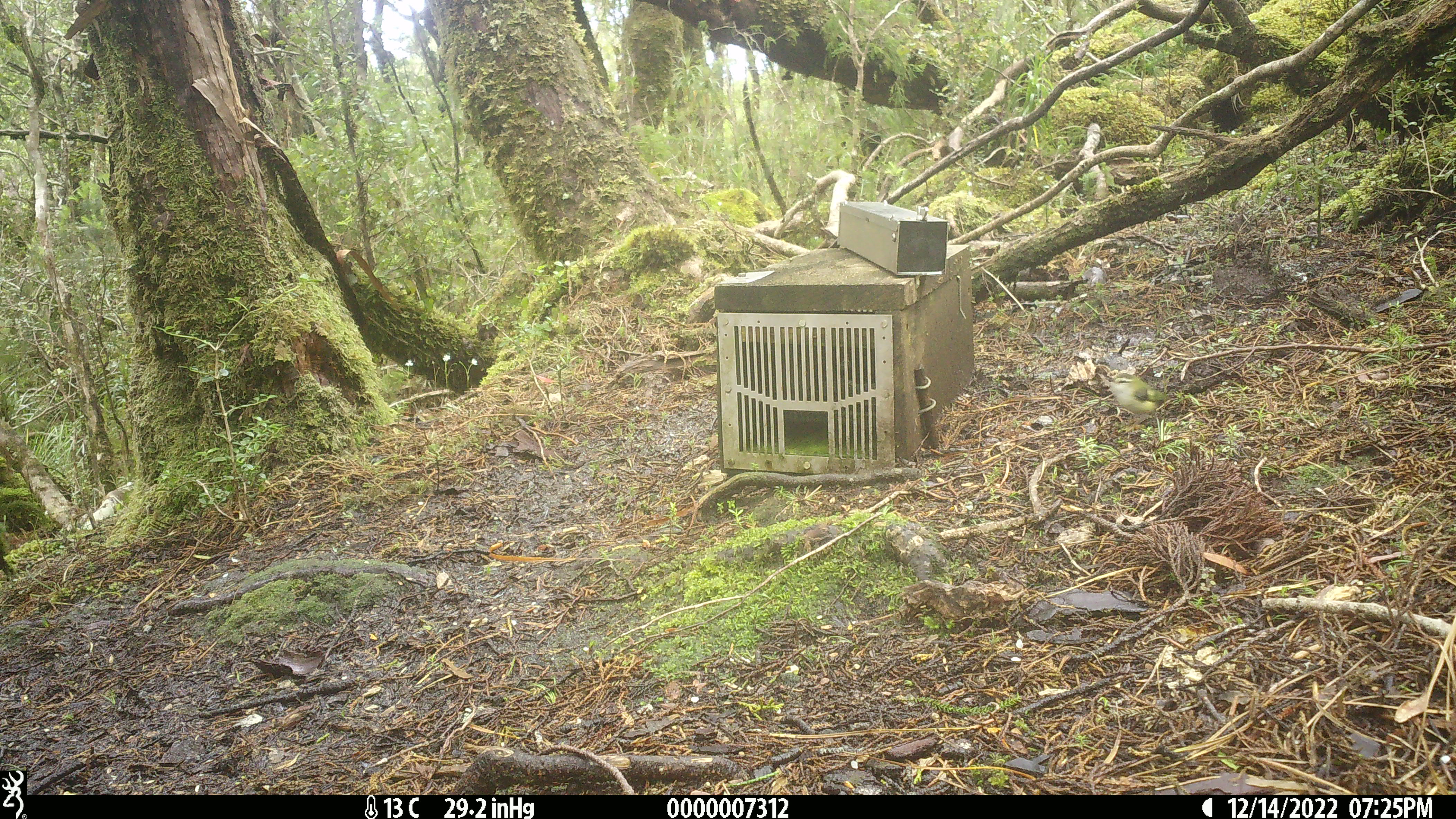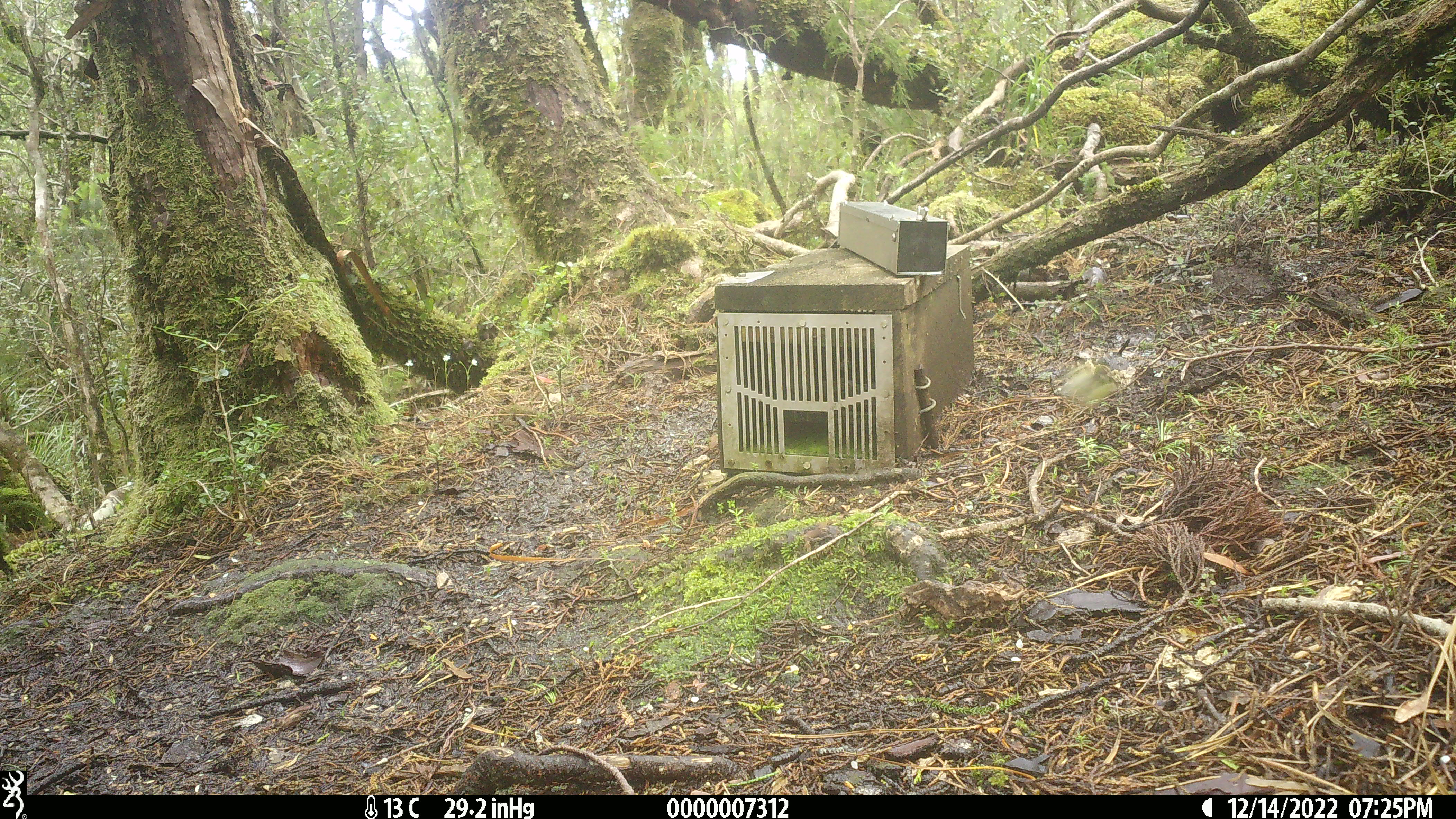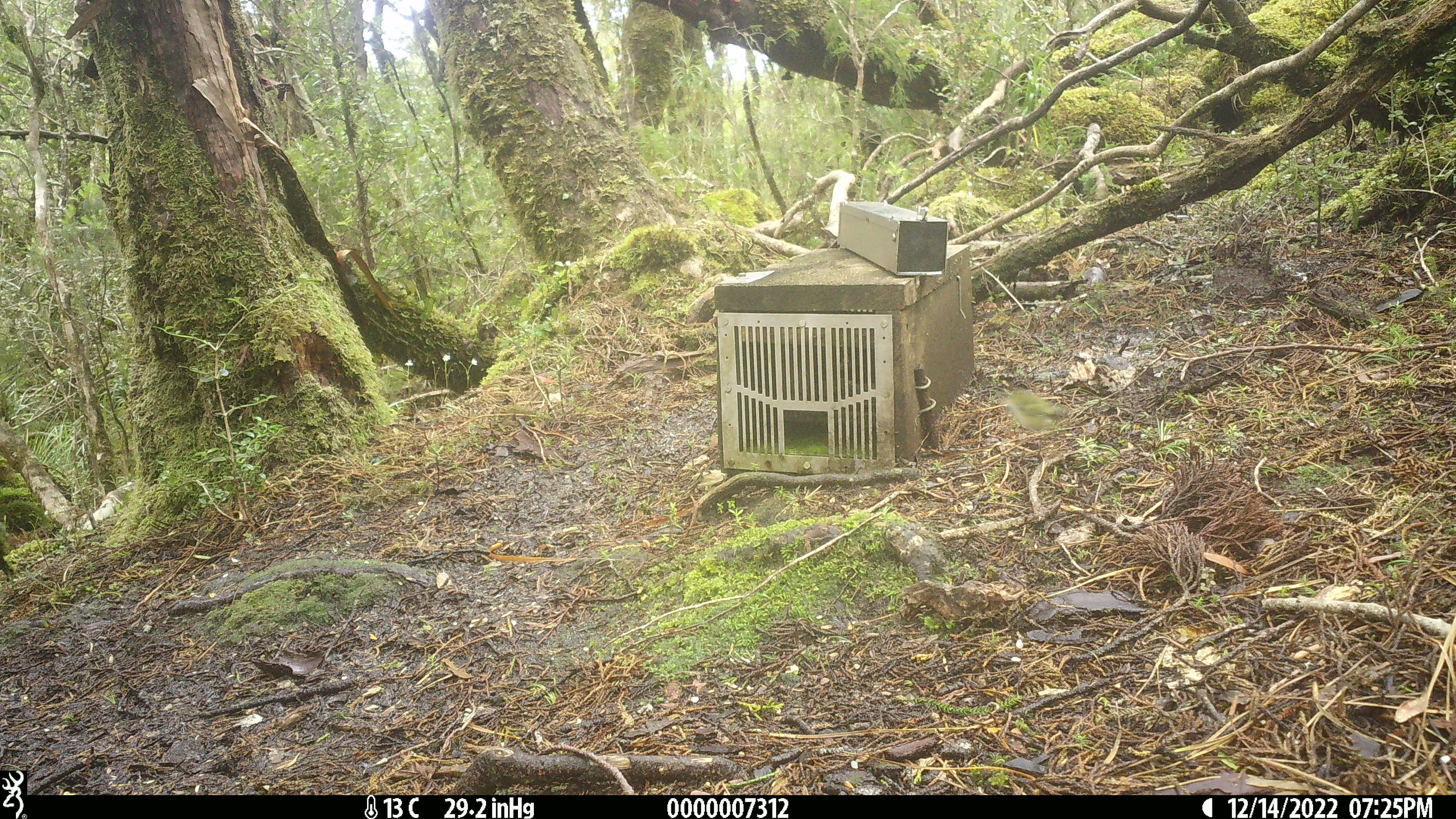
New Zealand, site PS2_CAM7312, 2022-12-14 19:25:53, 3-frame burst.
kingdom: Animalia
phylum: Chordata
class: Aves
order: Passeriformes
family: Acanthisittidae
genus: Acanthisitta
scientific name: Acanthisitta chloris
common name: rifleman